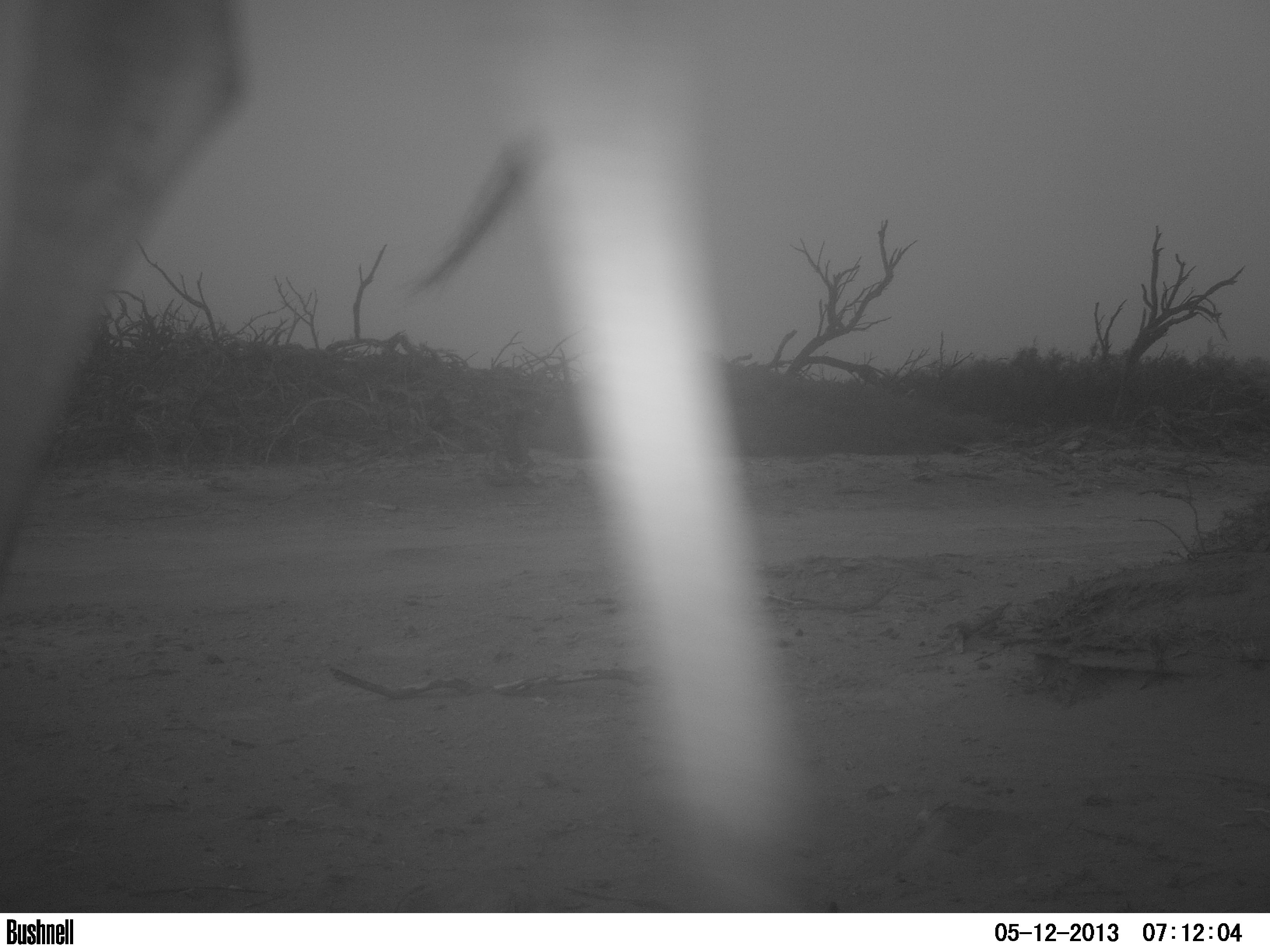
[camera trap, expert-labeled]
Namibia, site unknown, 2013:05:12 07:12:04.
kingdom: Animalia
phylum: Chordata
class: Mammalia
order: Artiodactyla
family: Giraffidae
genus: Giraffa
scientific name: Giraffa camelopardalis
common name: giraffe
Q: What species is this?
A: Giraffa camelopardalis (giraffe).